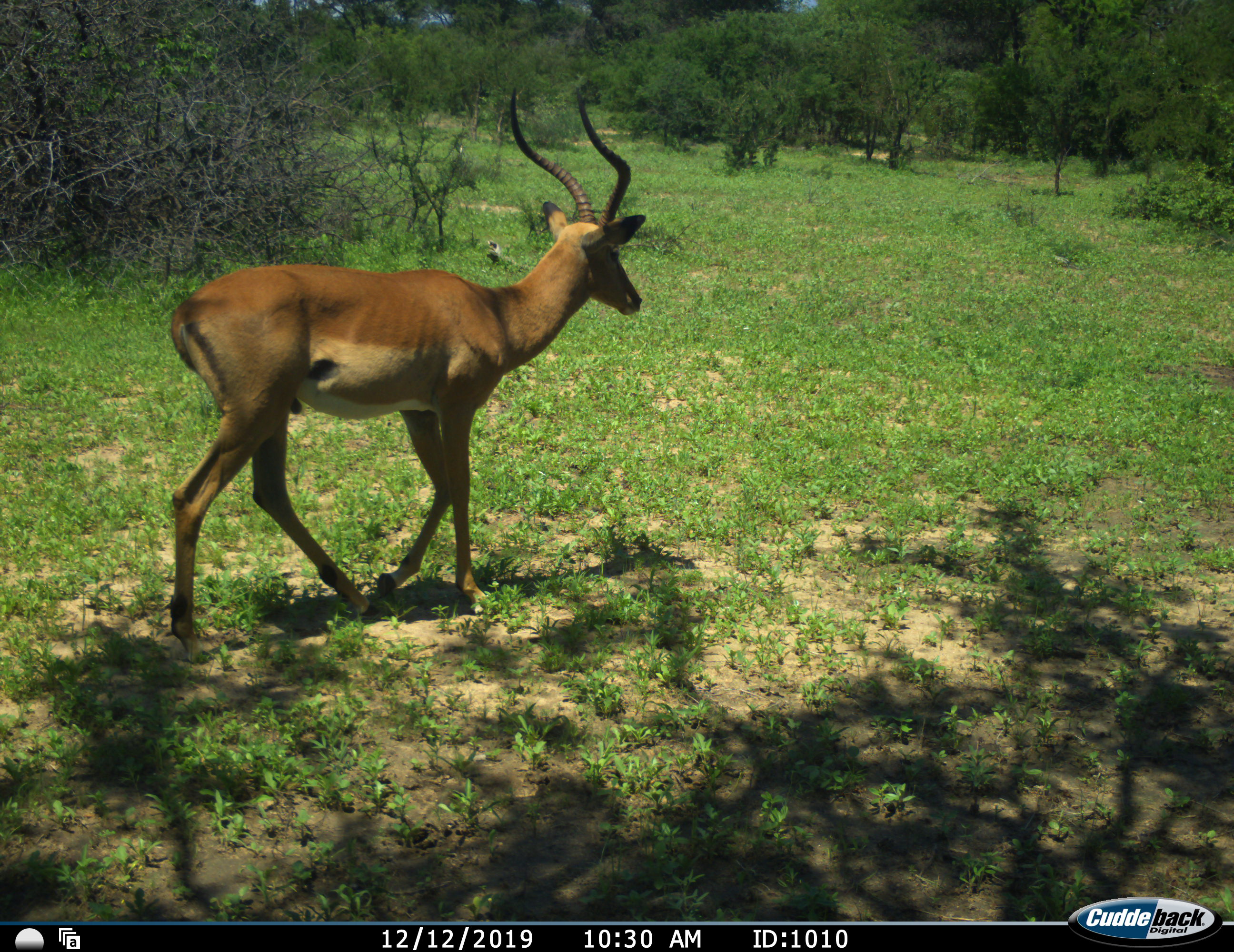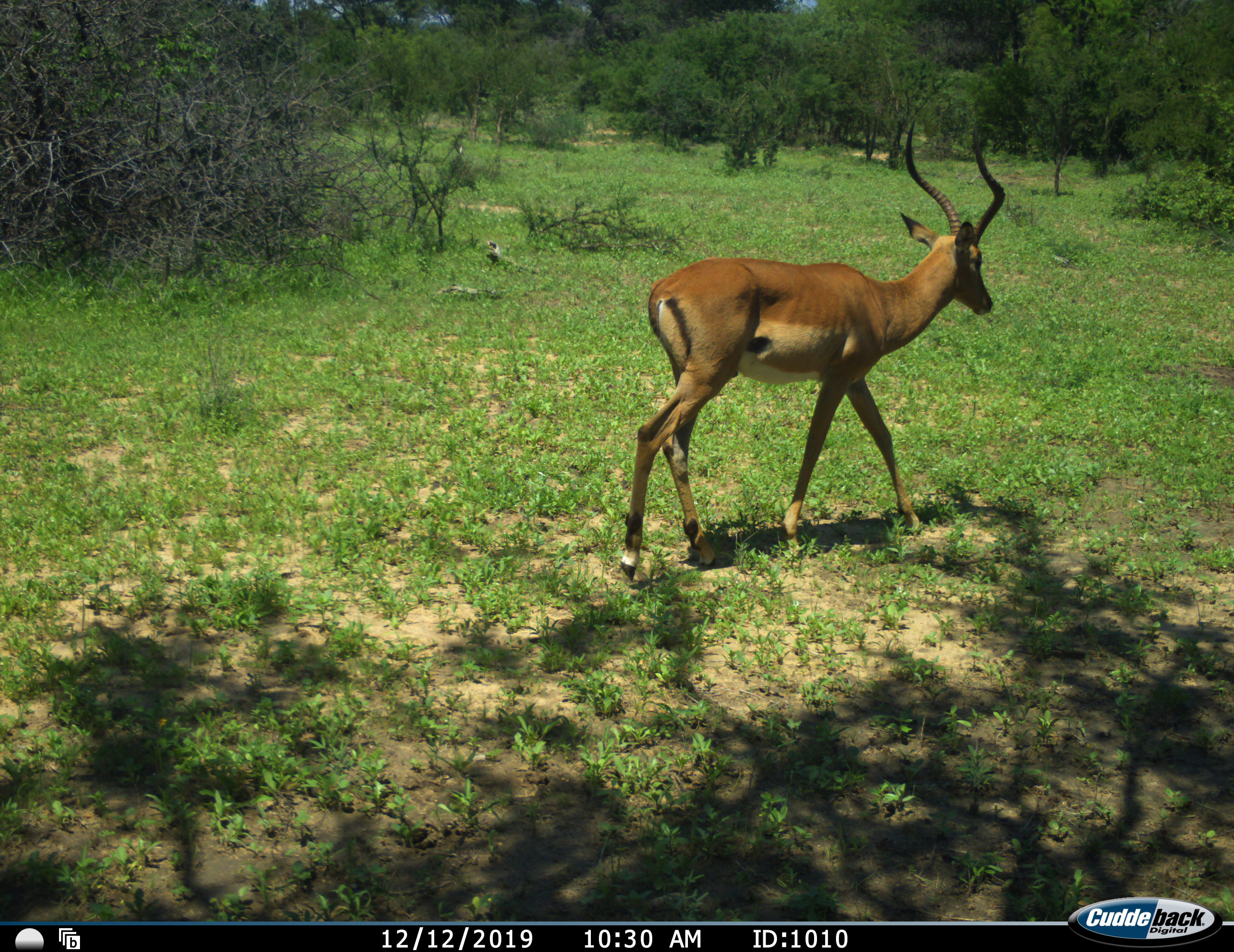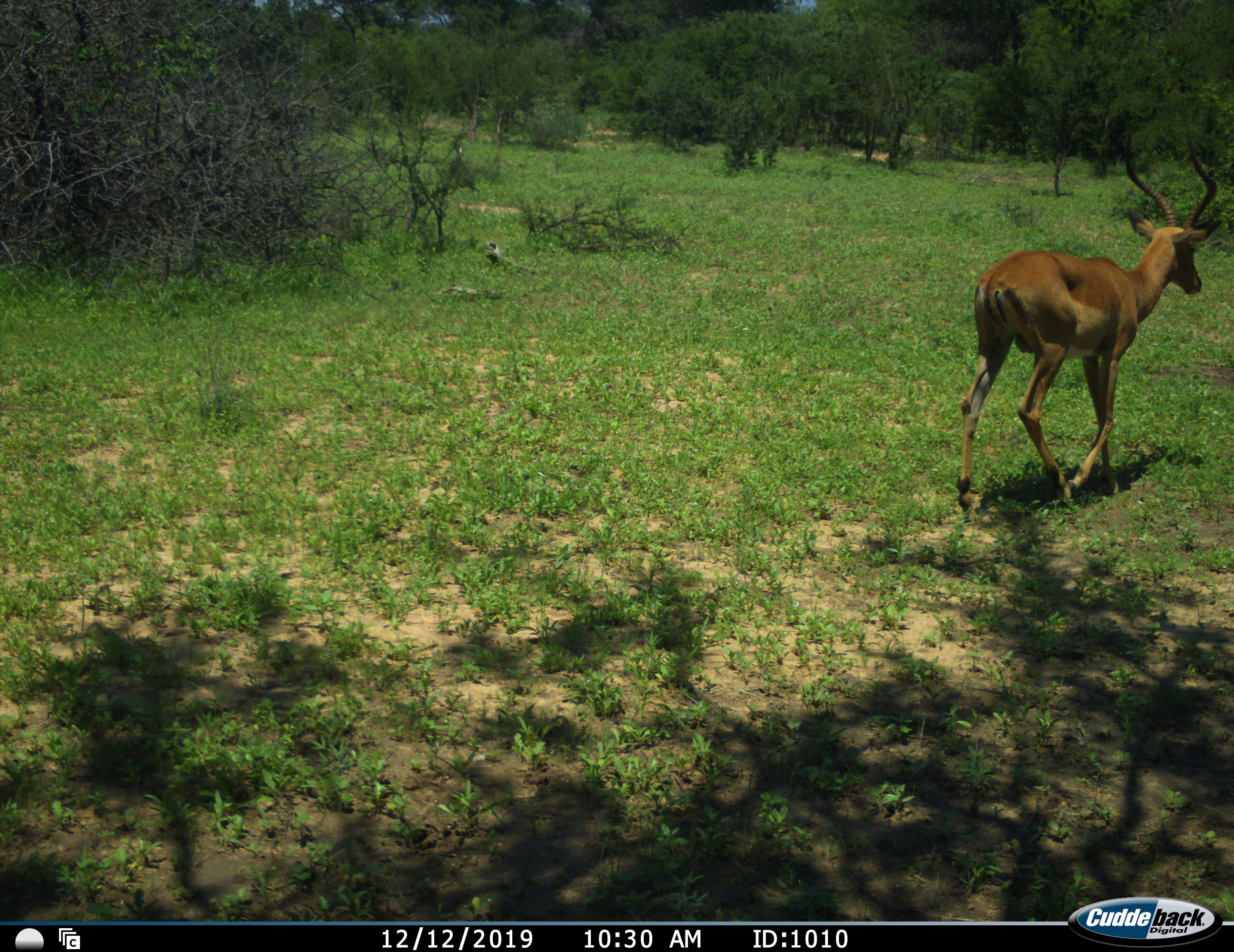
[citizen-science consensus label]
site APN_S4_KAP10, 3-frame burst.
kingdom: Animalia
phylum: Chordata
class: Mammalia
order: Artiodactyla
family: Bovidae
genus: Aepyceros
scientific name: Aepyceros melampus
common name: impala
Impala (Aepyceros melampus), count 1. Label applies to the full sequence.